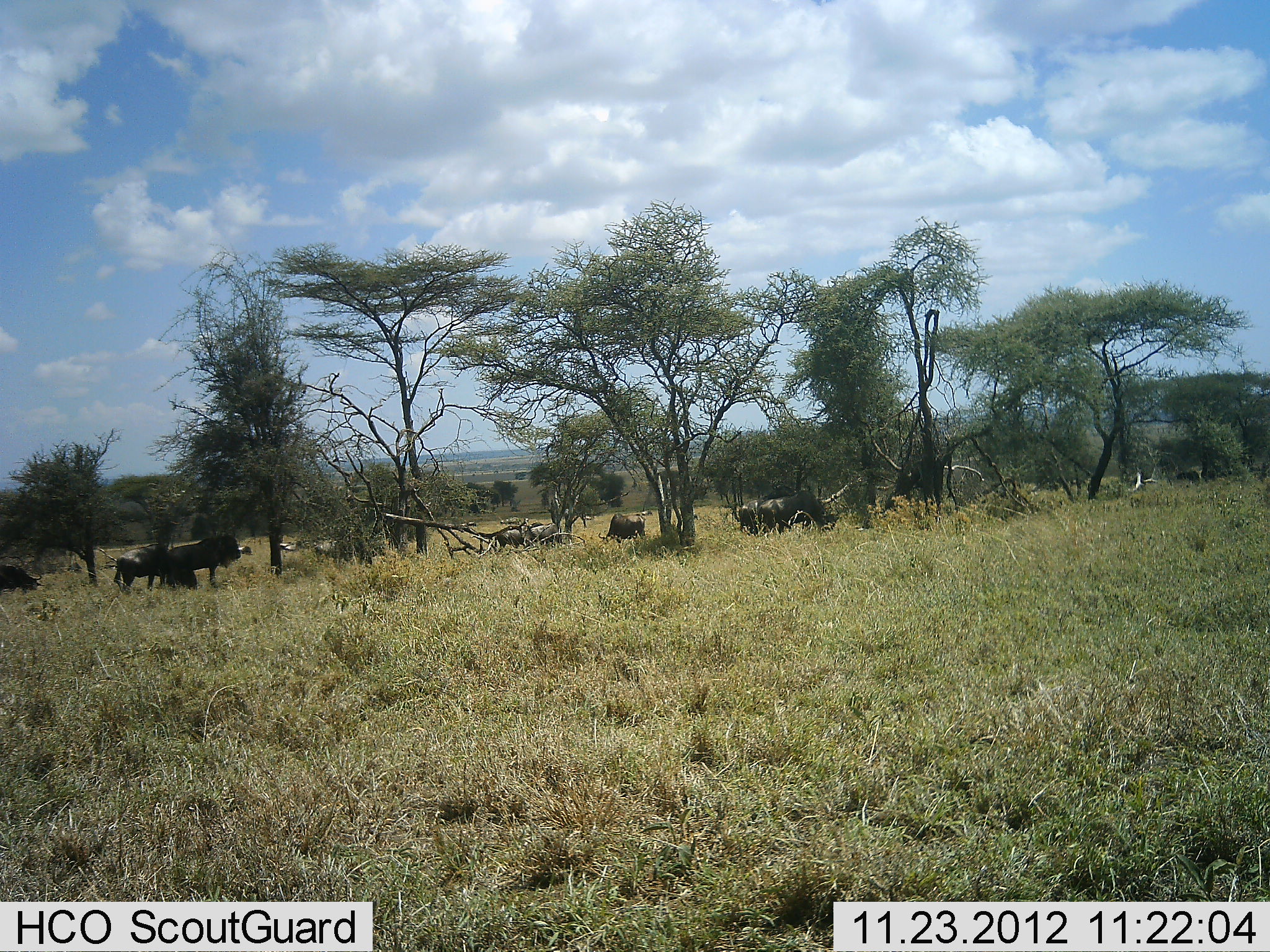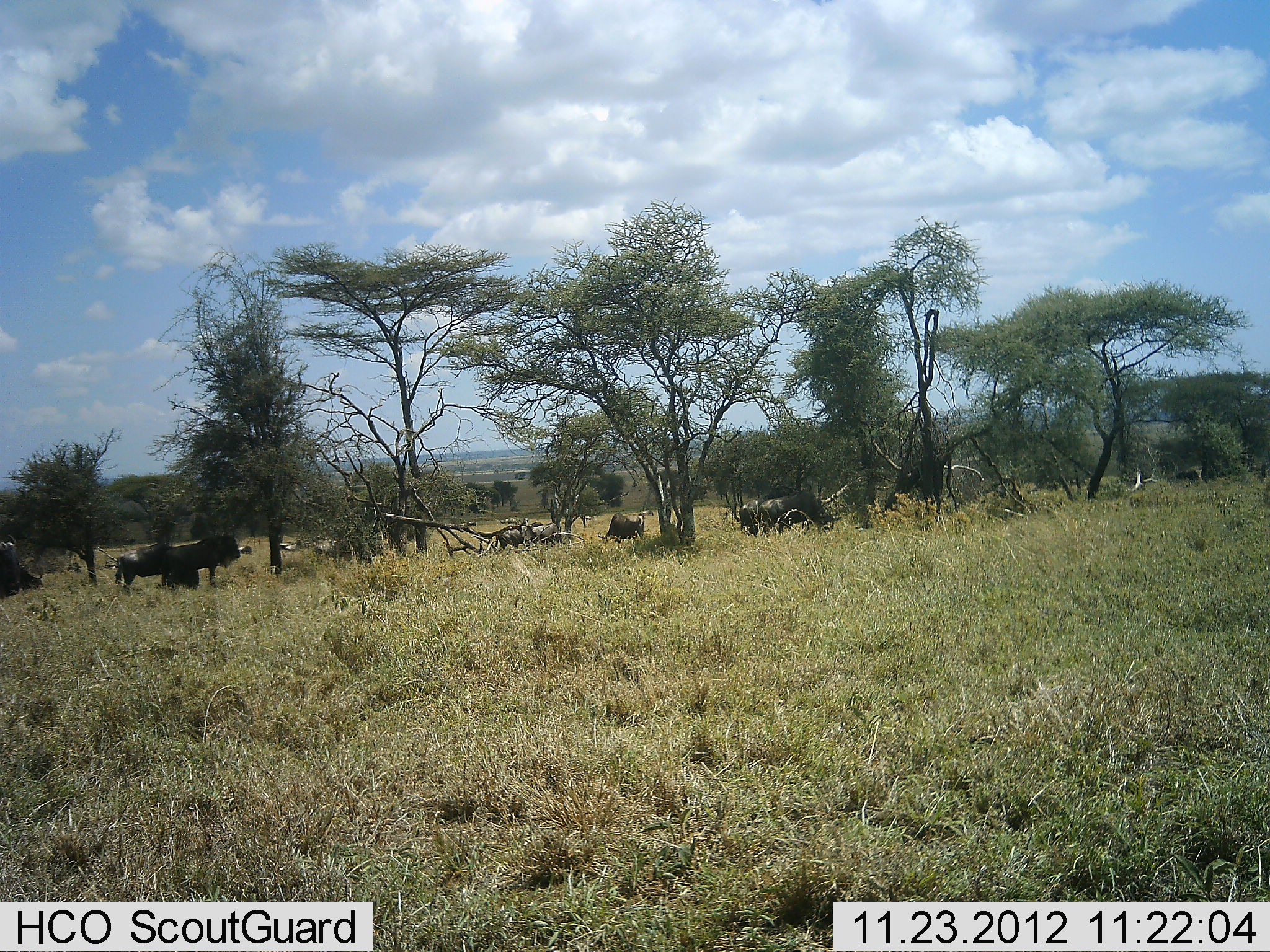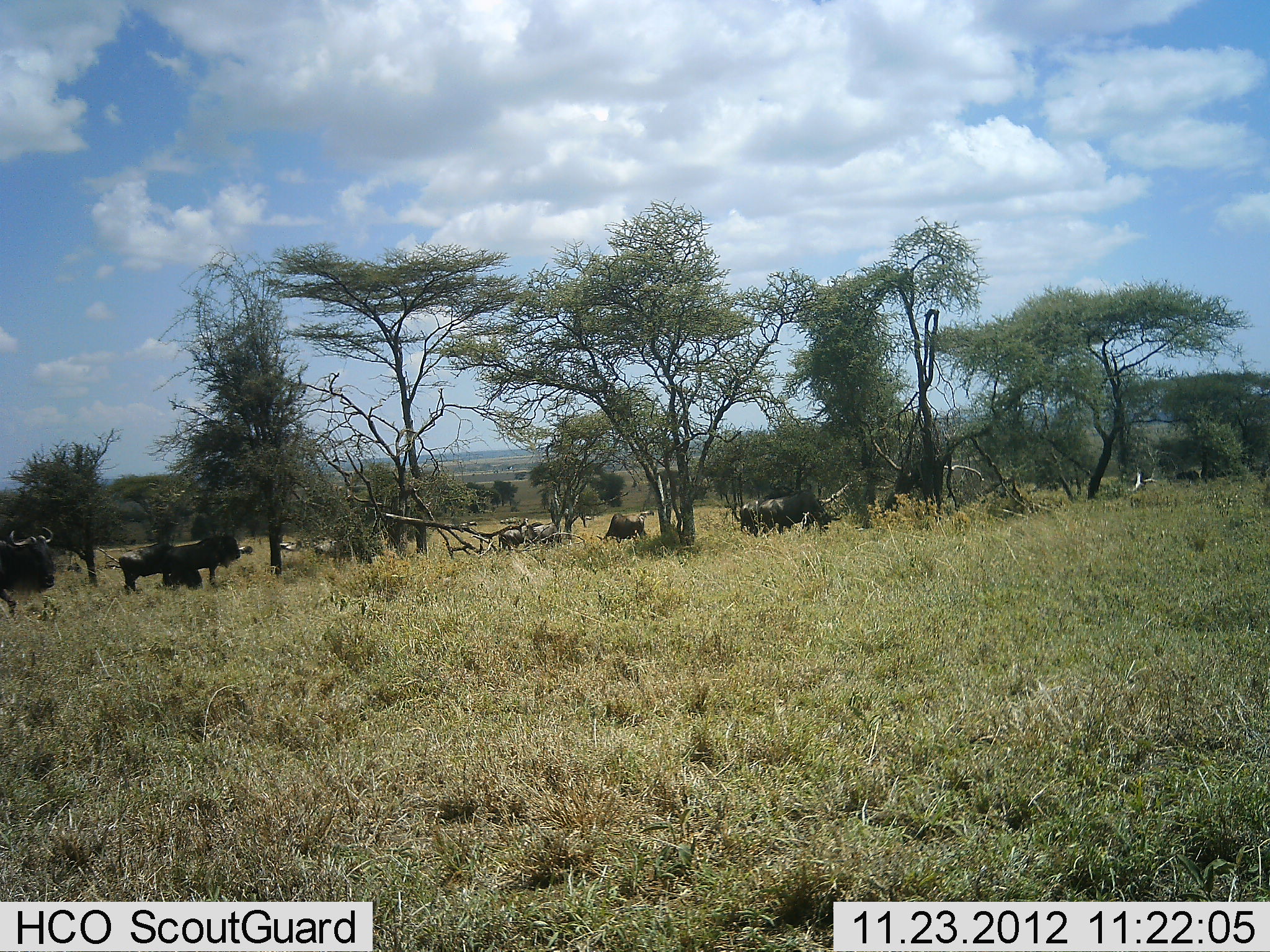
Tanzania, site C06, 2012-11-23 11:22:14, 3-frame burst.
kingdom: Animalia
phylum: Chordata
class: Mammalia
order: Artiodactyla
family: Bovidae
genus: Connochaetes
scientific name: Connochaetes taurinus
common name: blue wildebeest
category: wildebeest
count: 7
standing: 80%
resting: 13%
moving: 40%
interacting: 0%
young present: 0%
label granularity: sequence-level